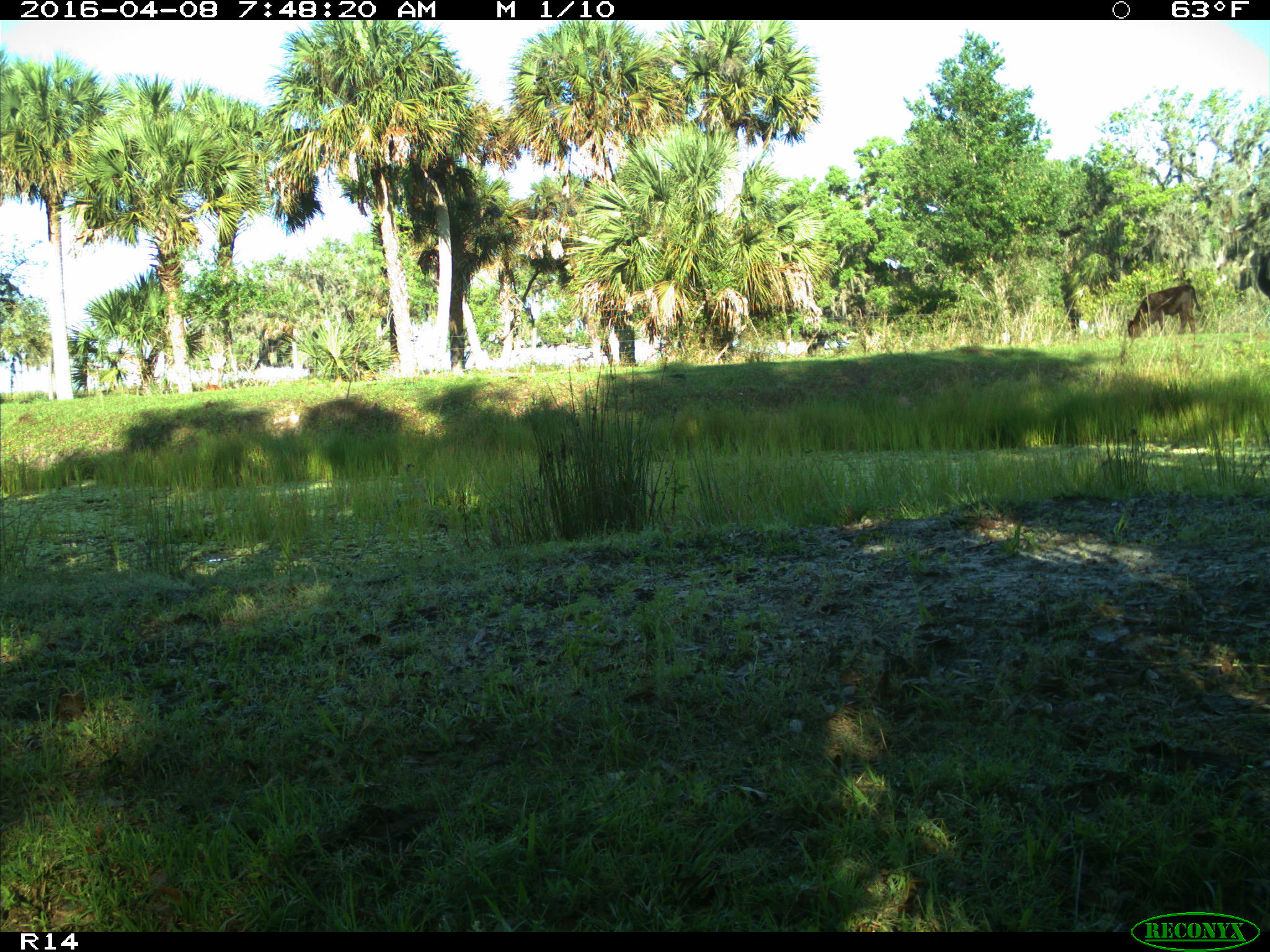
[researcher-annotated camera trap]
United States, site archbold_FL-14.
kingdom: Animalia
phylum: Chordata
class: Mammalia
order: Artiodactyla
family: Bovidae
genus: Bos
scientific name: Bos taurus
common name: domestic cow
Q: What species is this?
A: Bos taurus (domestic cow).